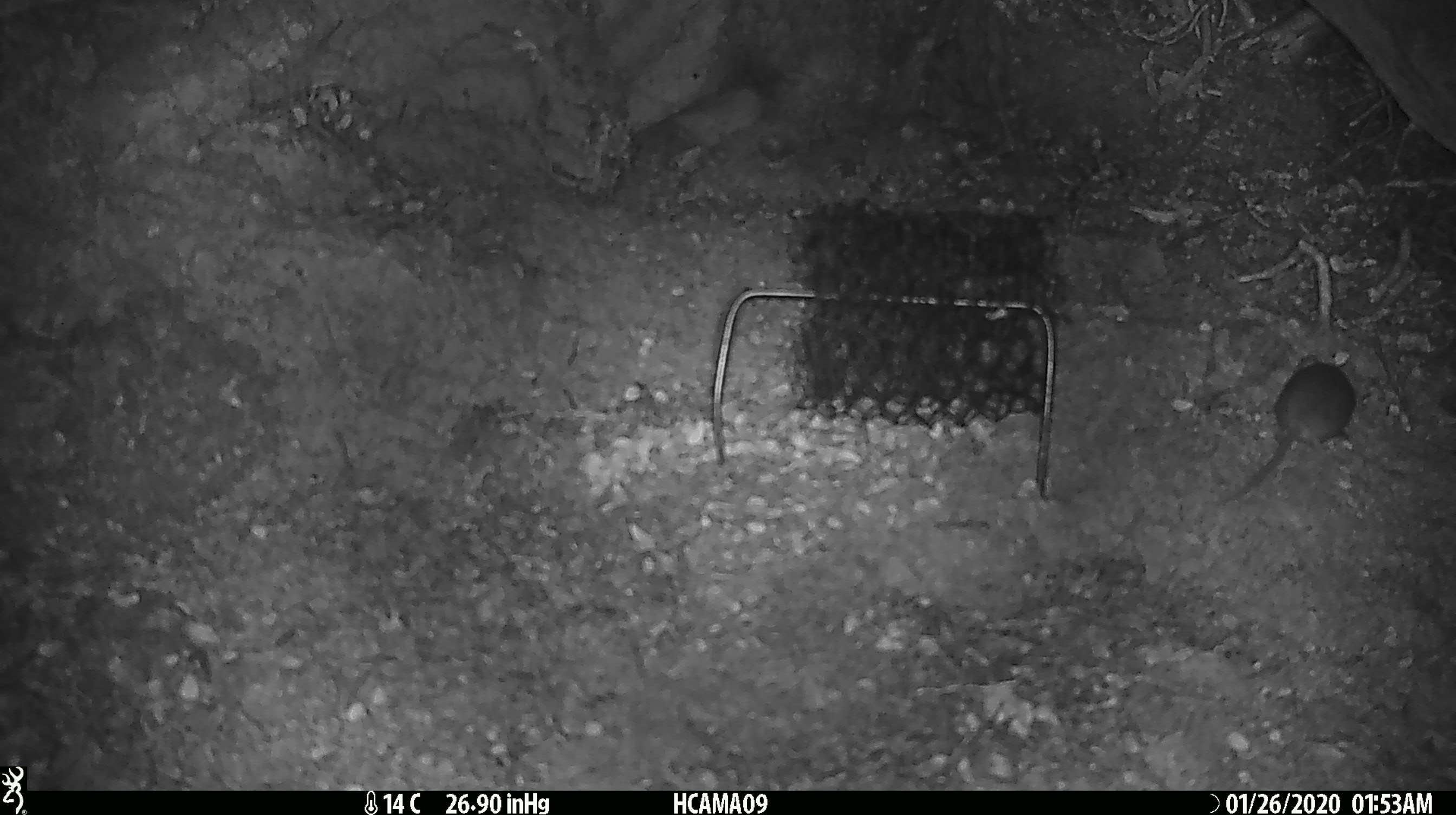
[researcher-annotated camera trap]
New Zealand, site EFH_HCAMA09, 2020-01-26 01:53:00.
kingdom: Animalia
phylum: Chordata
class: Mammalia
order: Rodentia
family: Muridae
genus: Mus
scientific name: Mus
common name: mouse